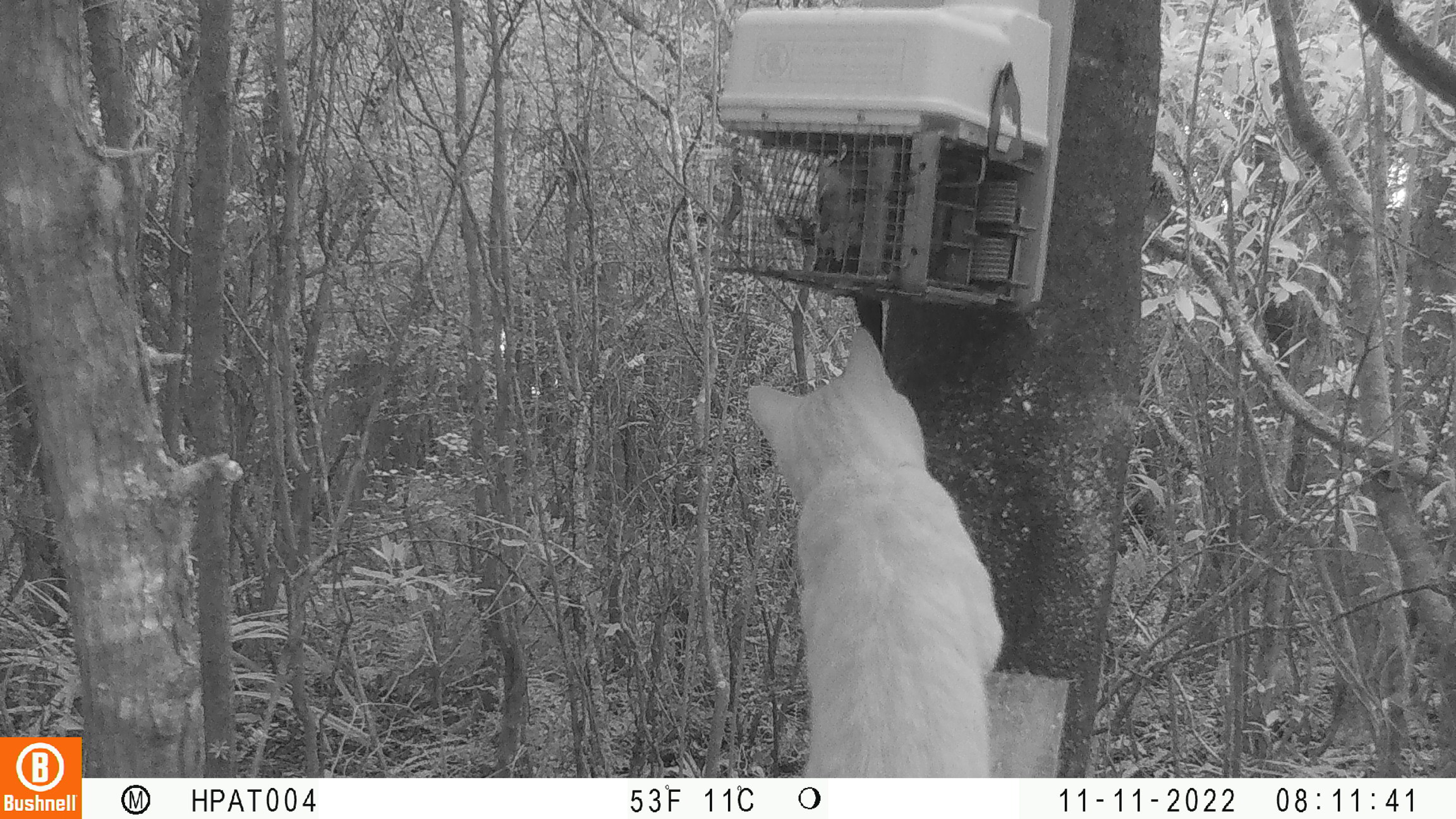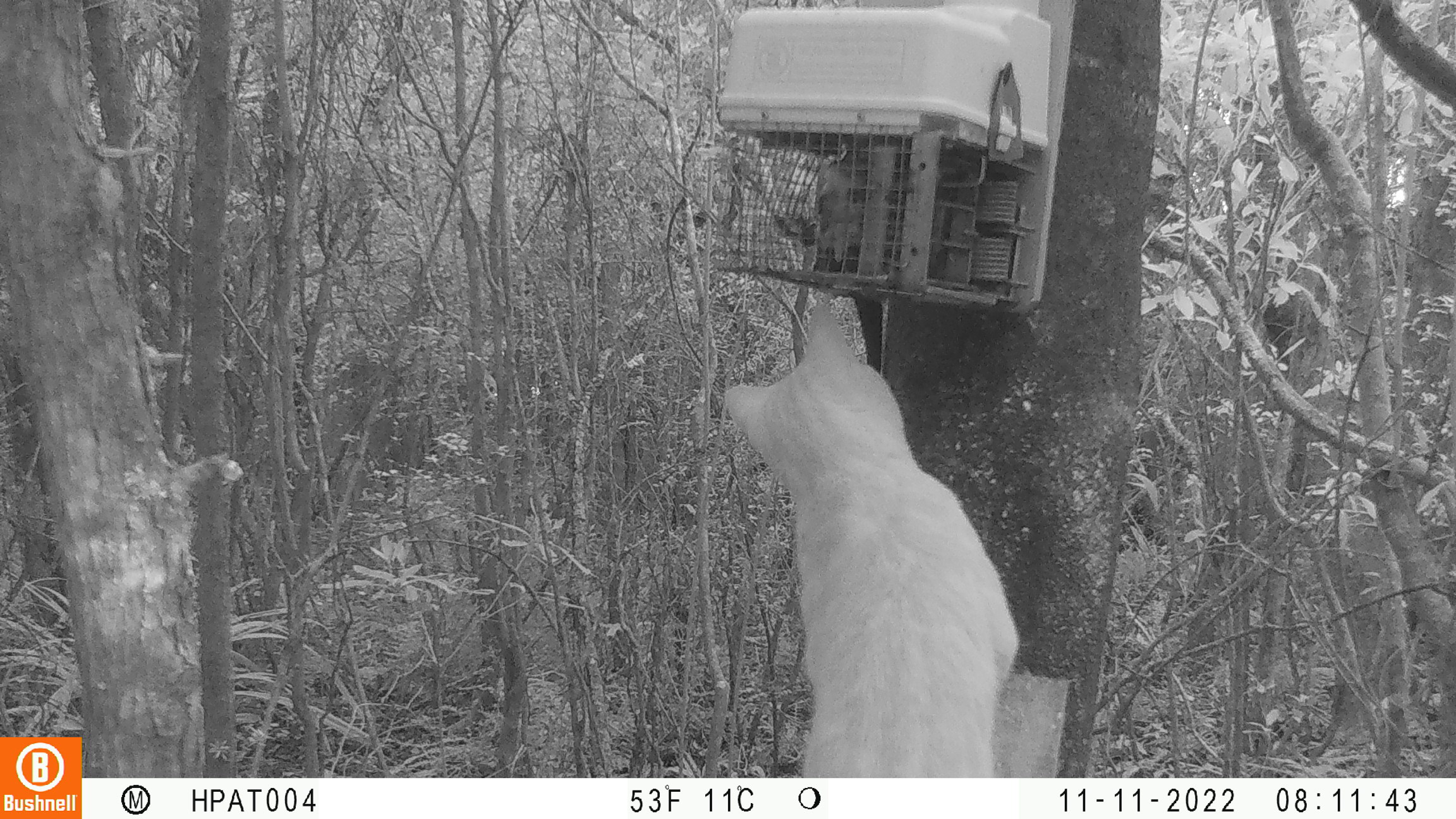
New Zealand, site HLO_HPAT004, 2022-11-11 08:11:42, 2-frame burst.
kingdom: Animalia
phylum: Chordata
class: Mammalia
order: Carnivora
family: Felidae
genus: Felis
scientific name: Felis catus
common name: domestic cat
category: cat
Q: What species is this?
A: Cat (domestic cat) (Felis catus).